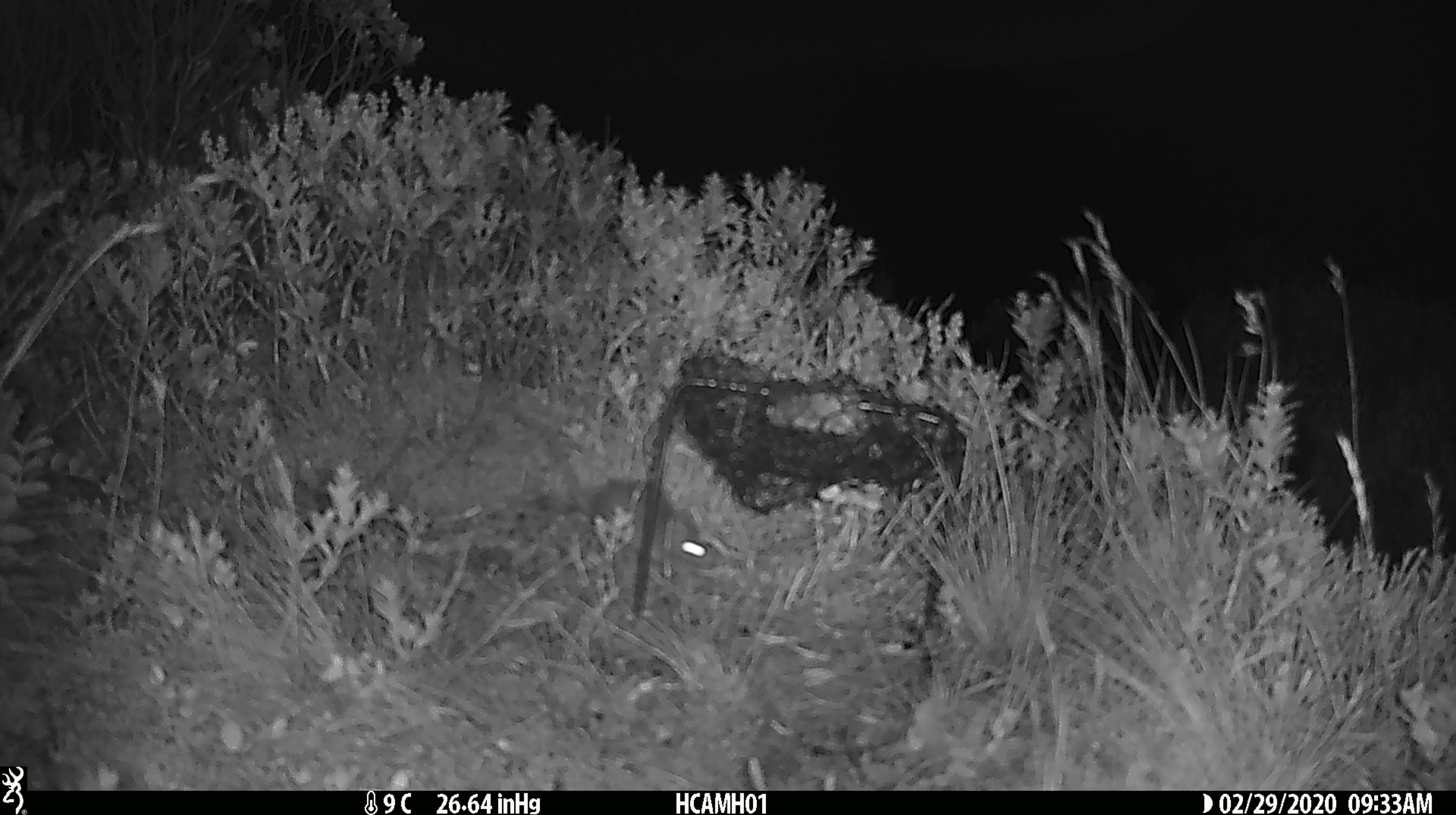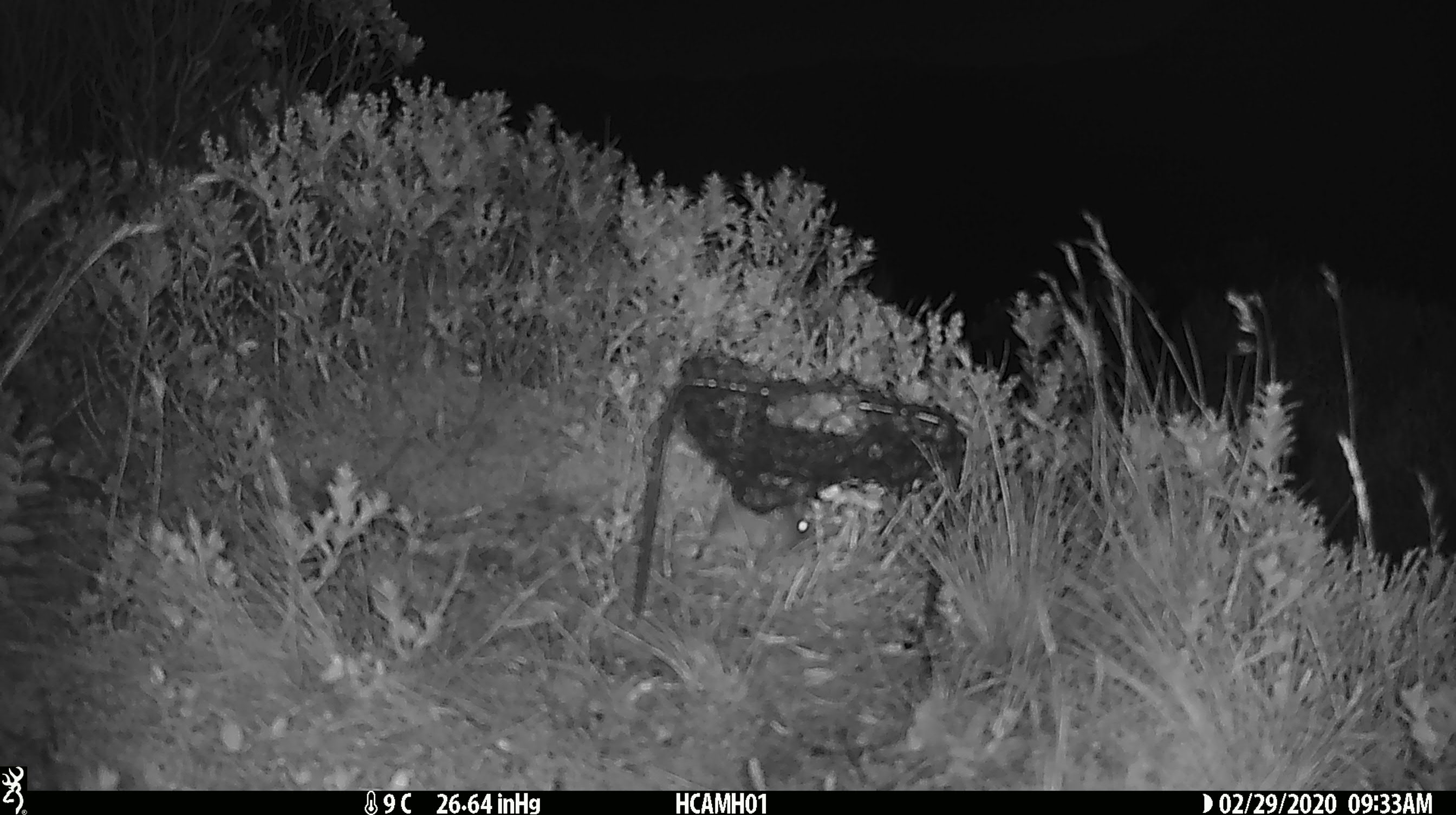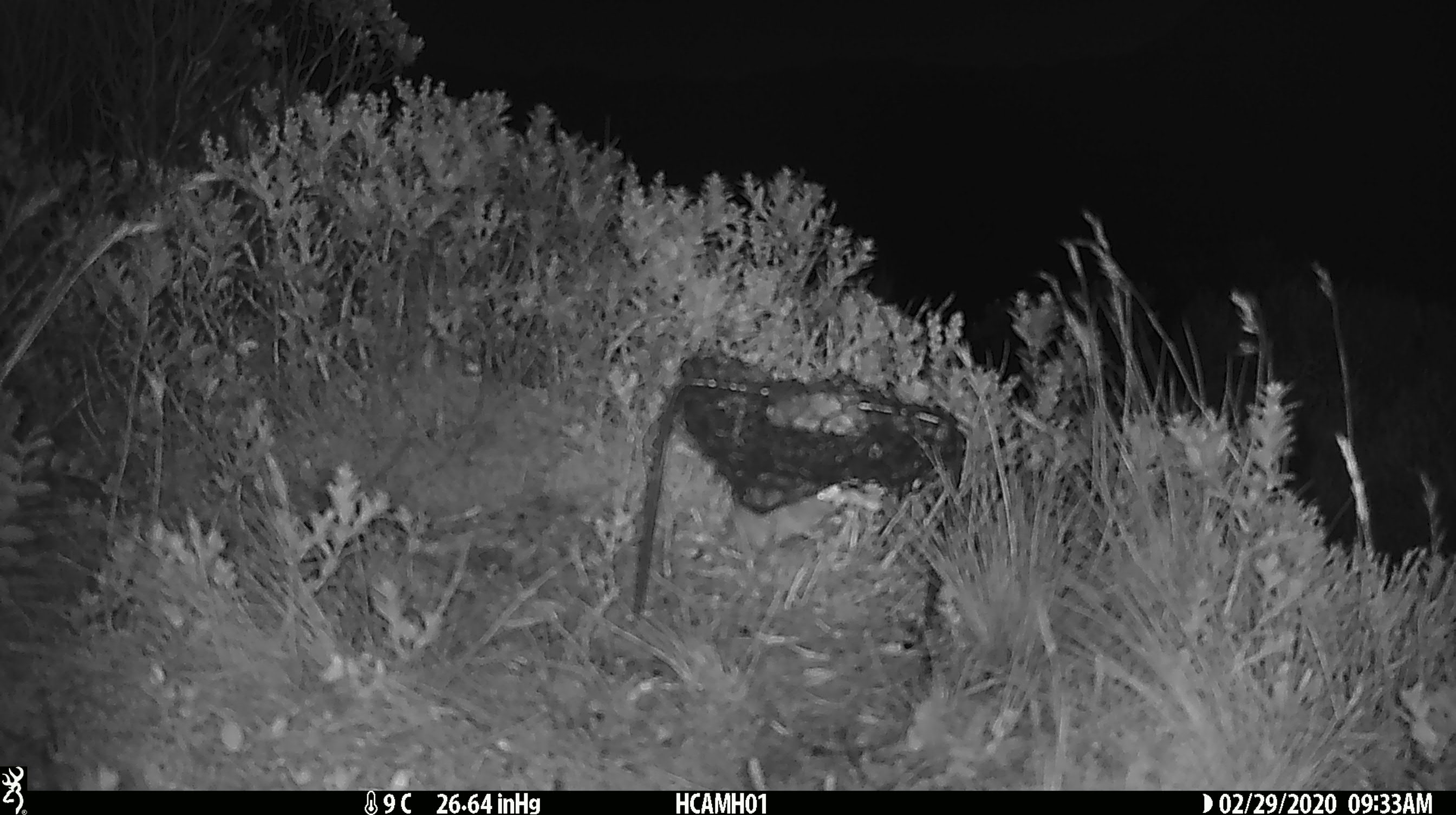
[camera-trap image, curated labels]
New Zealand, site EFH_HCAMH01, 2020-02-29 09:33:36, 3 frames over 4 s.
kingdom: Animalia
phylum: Chordata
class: Mammalia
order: Rodentia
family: Muridae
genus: Mus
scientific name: Mus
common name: mouse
Mouse (Mus).